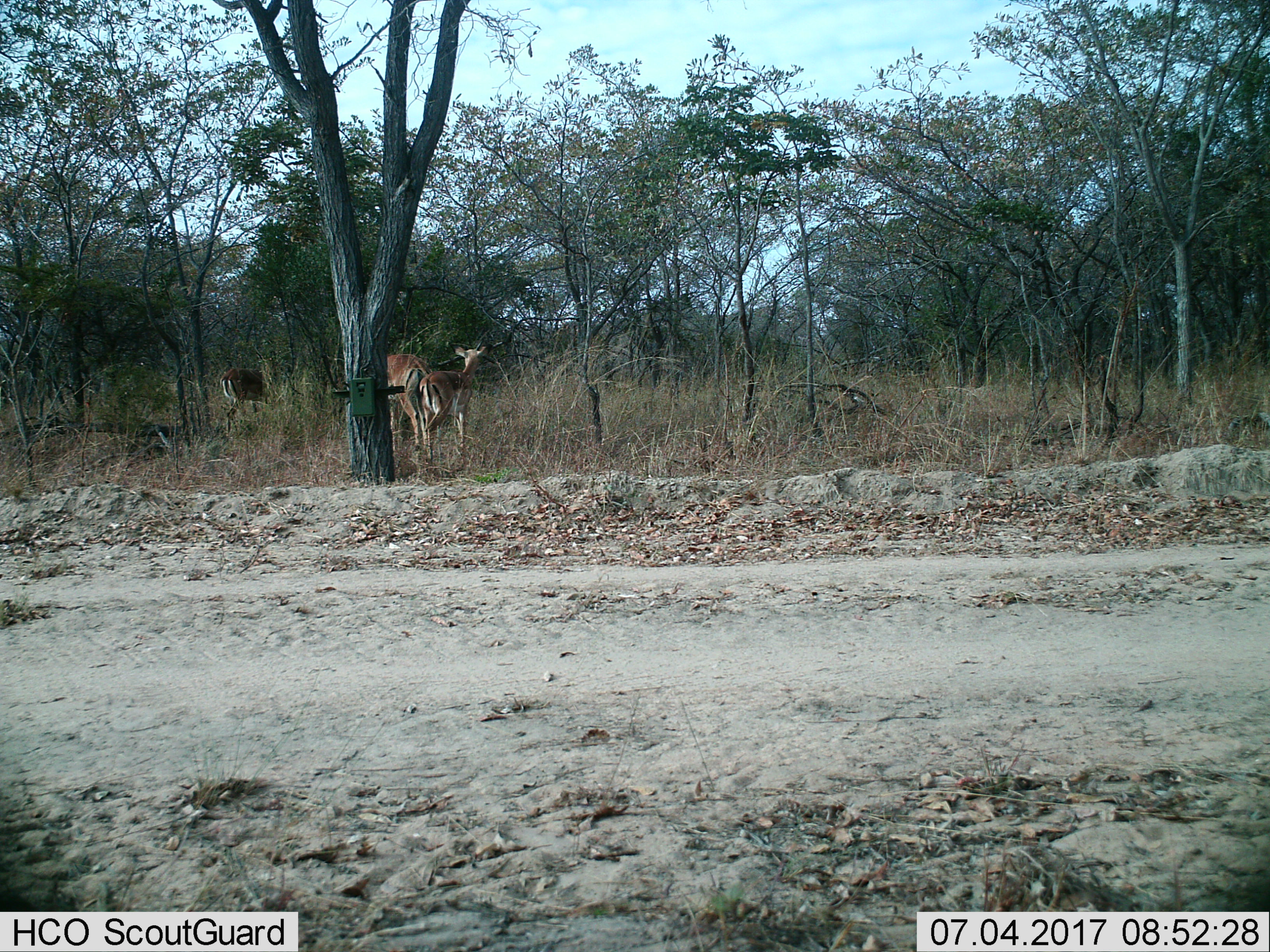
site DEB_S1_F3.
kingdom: Animalia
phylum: Chordata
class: Mammalia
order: Artiodactyla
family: Bovidae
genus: Aepyceros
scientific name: Aepyceros melampus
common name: impala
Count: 3.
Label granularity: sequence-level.